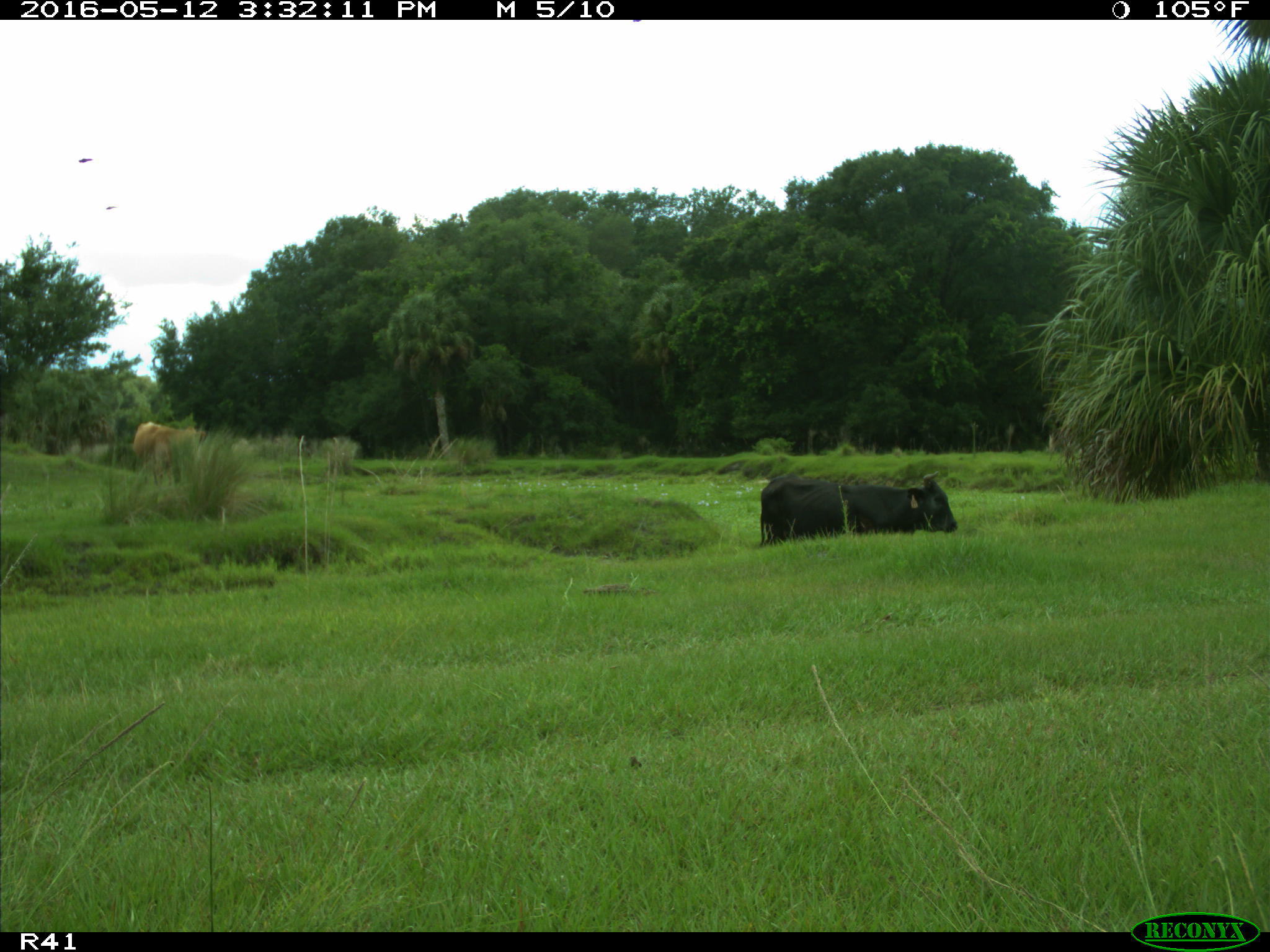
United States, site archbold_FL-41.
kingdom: Animalia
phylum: Chordata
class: Mammalia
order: Artiodactyla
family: Bovidae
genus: Bos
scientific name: Bos taurus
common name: domestic cow